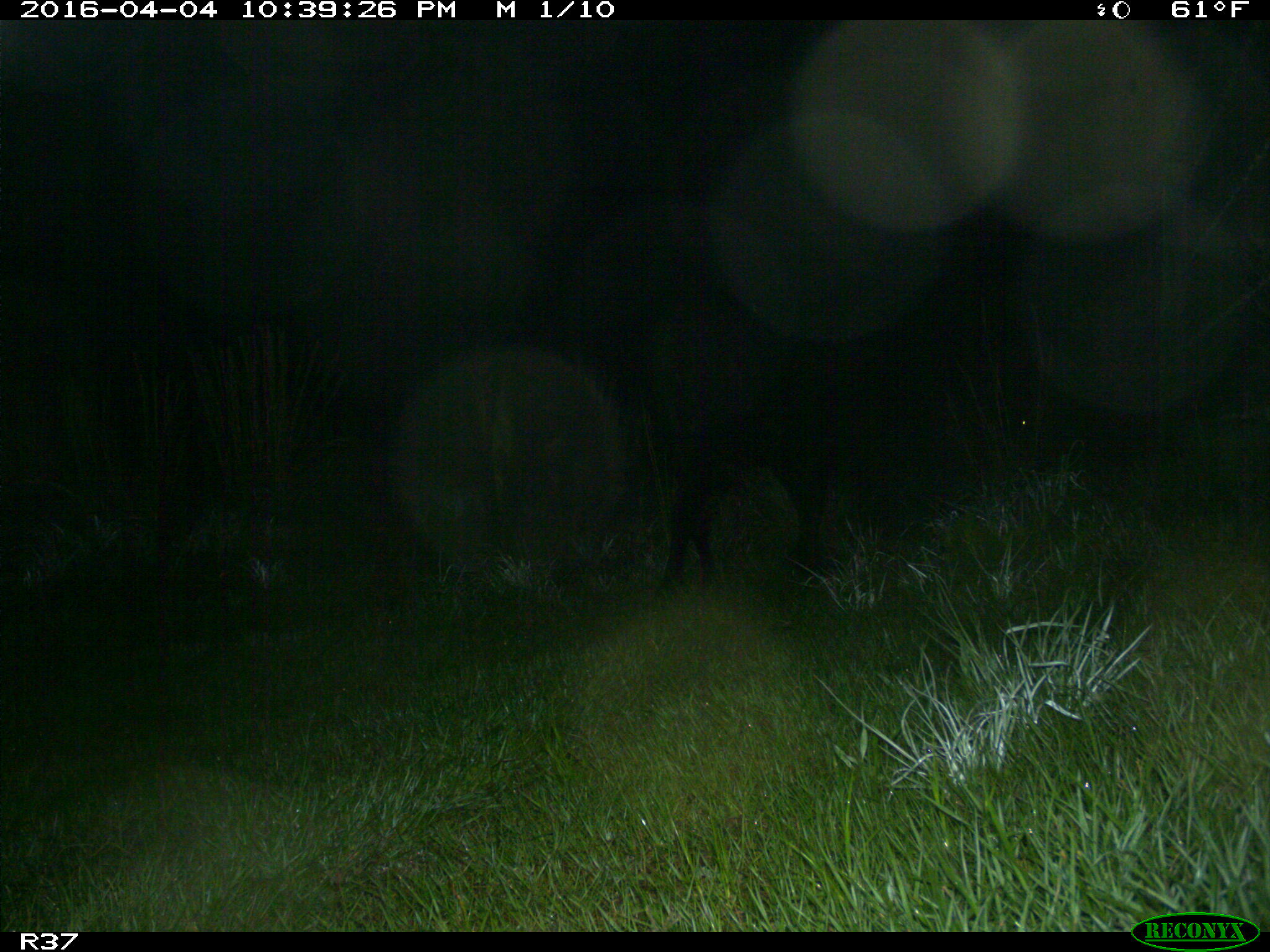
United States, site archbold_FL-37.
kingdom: Animalia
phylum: Chordata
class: Mammalia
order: Artiodactyla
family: Bovidae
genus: Bos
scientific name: Bos taurus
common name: domestic cow